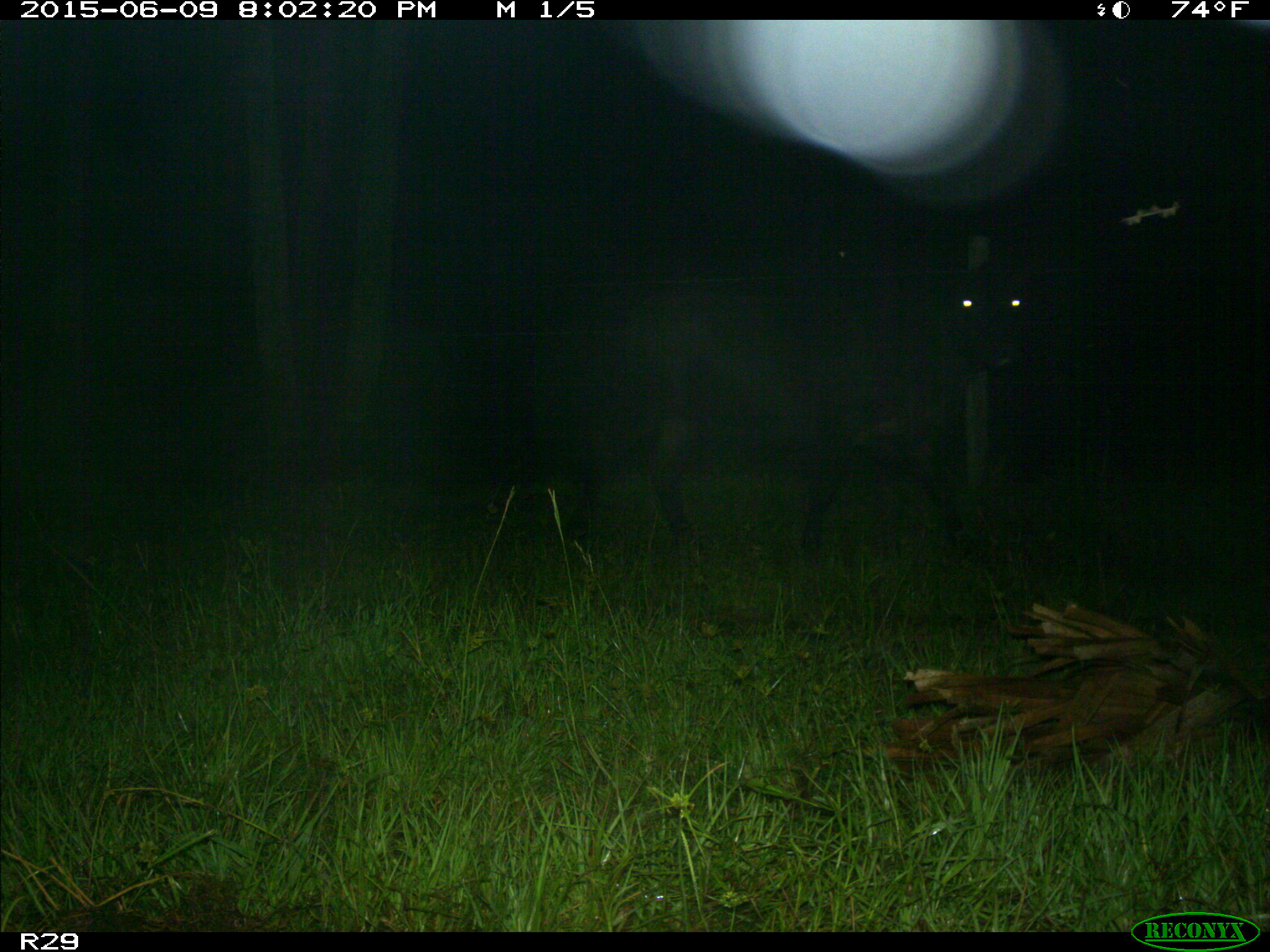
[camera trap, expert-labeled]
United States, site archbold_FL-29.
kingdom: Animalia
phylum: Chordata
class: Mammalia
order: Artiodactyla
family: Bovidae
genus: Bos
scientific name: Bos taurus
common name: domestic cow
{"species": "Bos taurus (domestic cow)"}